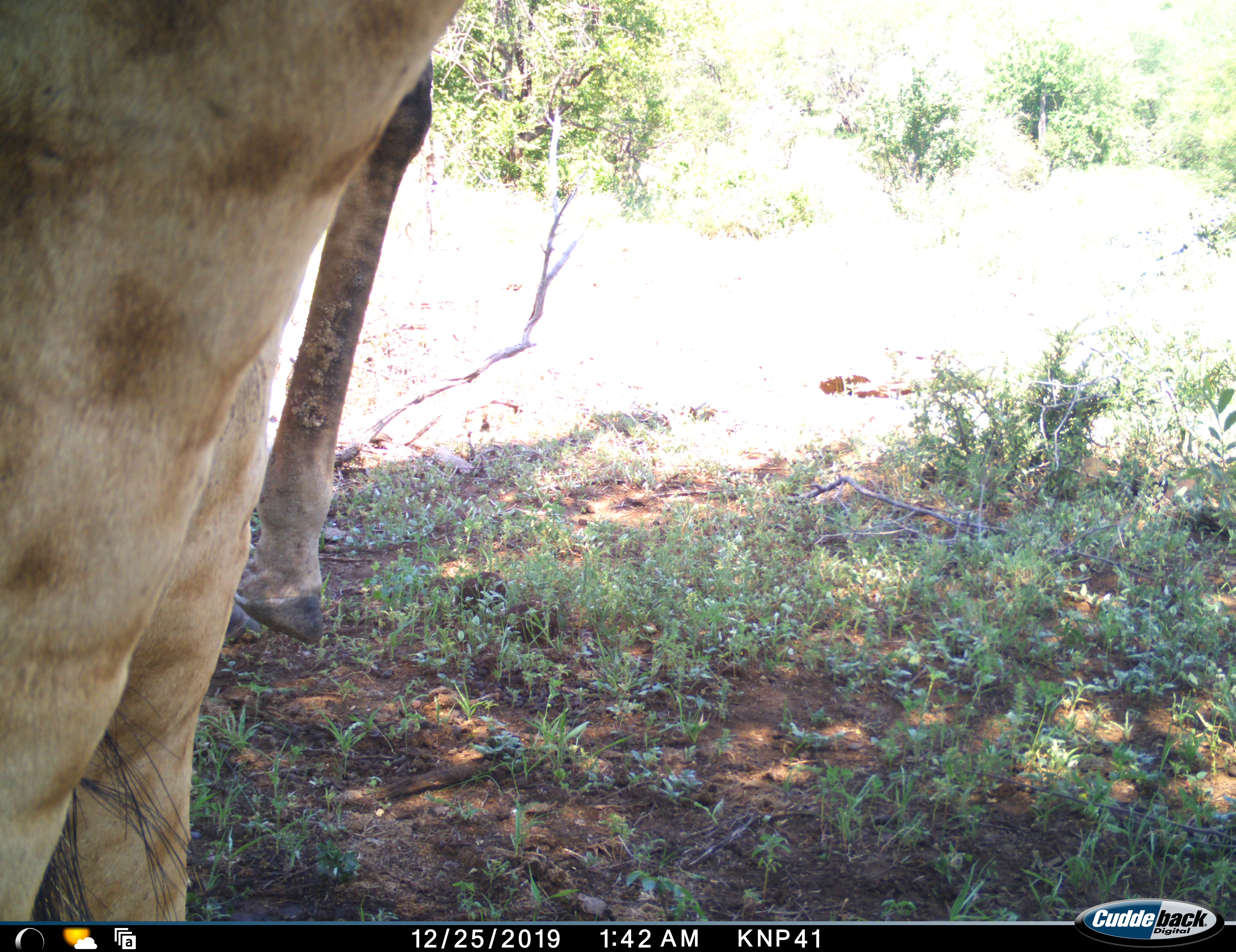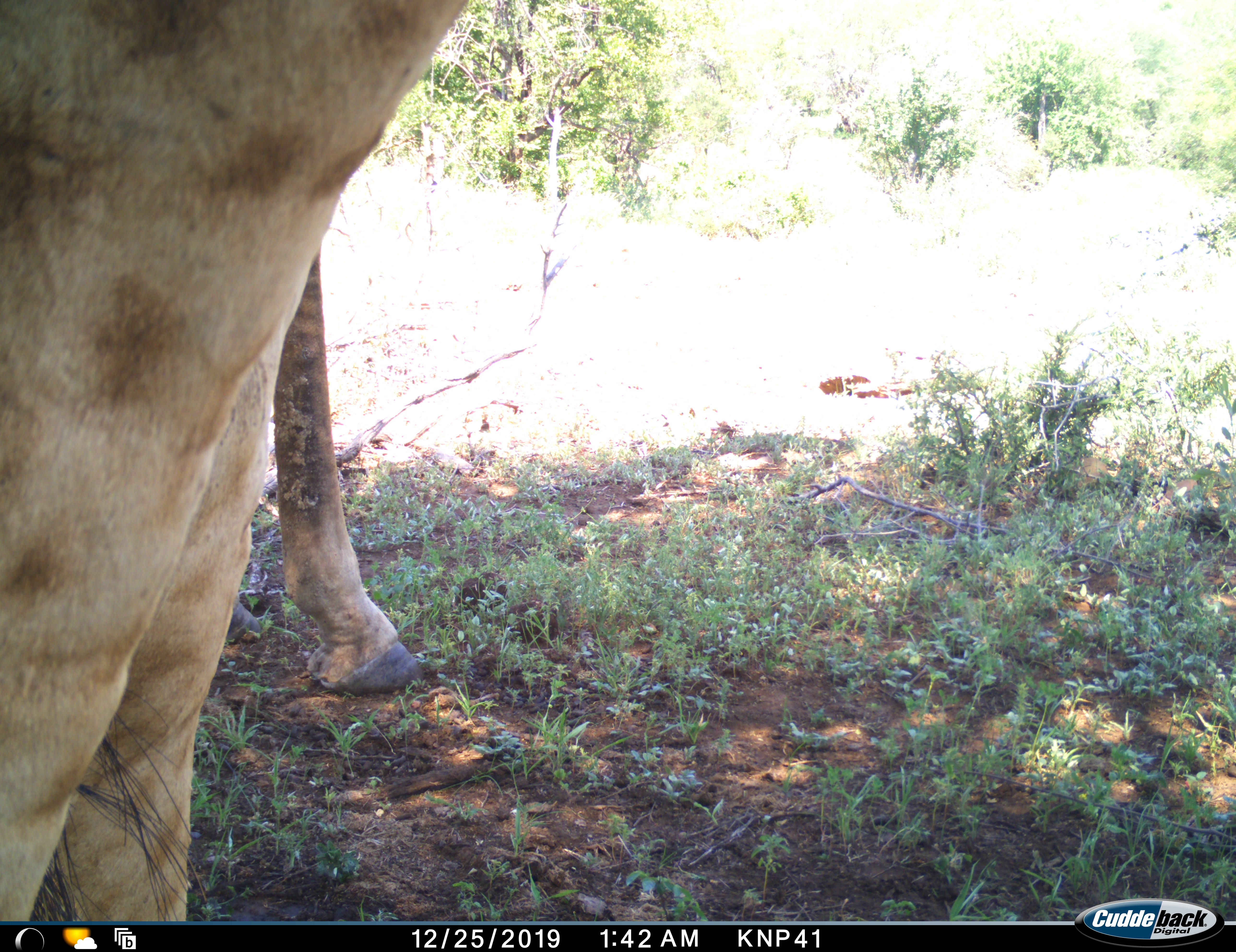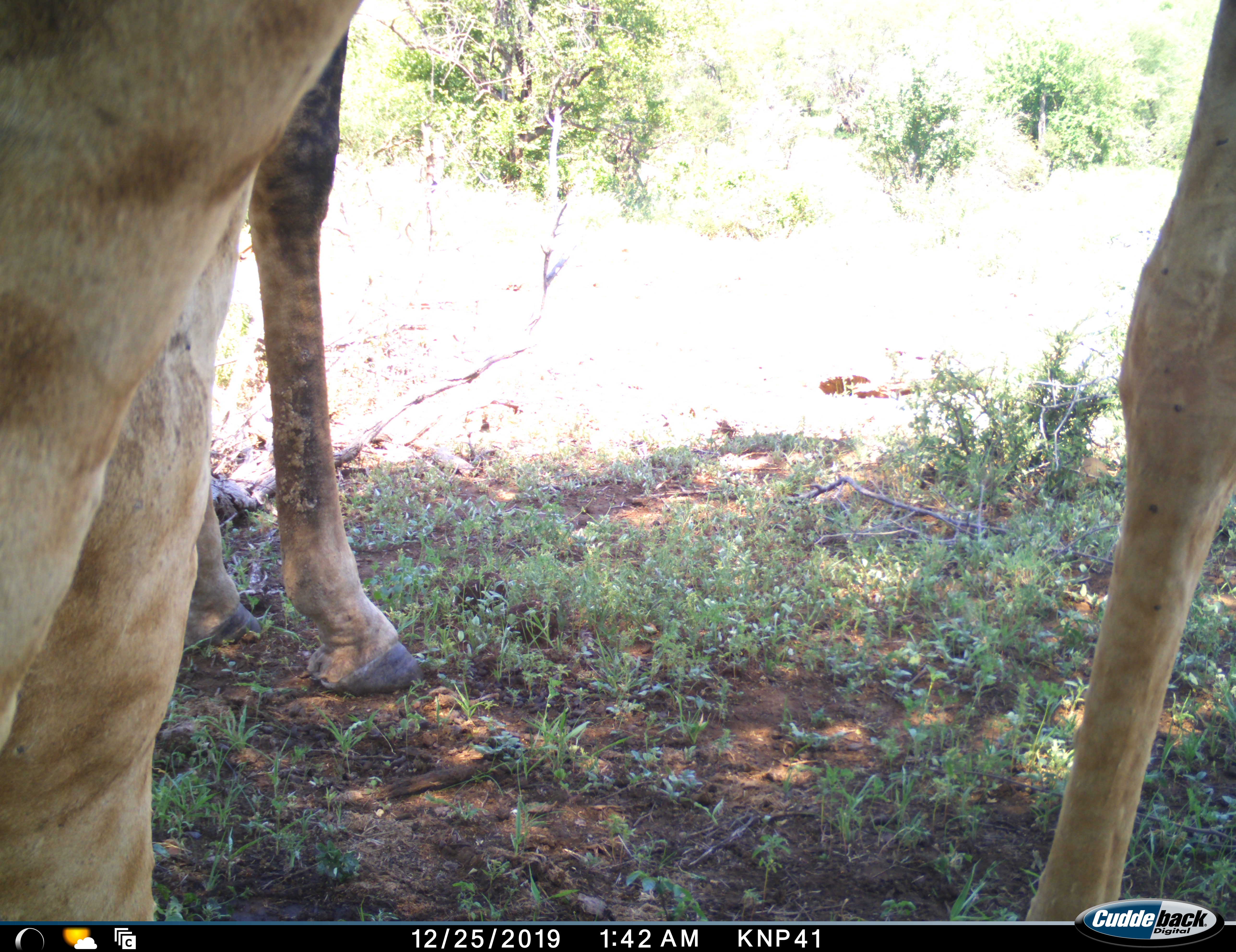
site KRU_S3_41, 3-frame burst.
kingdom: Animalia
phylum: Chordata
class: Mammalia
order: Artiodactyla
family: Giraffidae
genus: Giraffa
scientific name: Giraffa camelopardalis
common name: giraffe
Giraffe (Giraffa camelopardalis), count 2. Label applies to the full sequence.